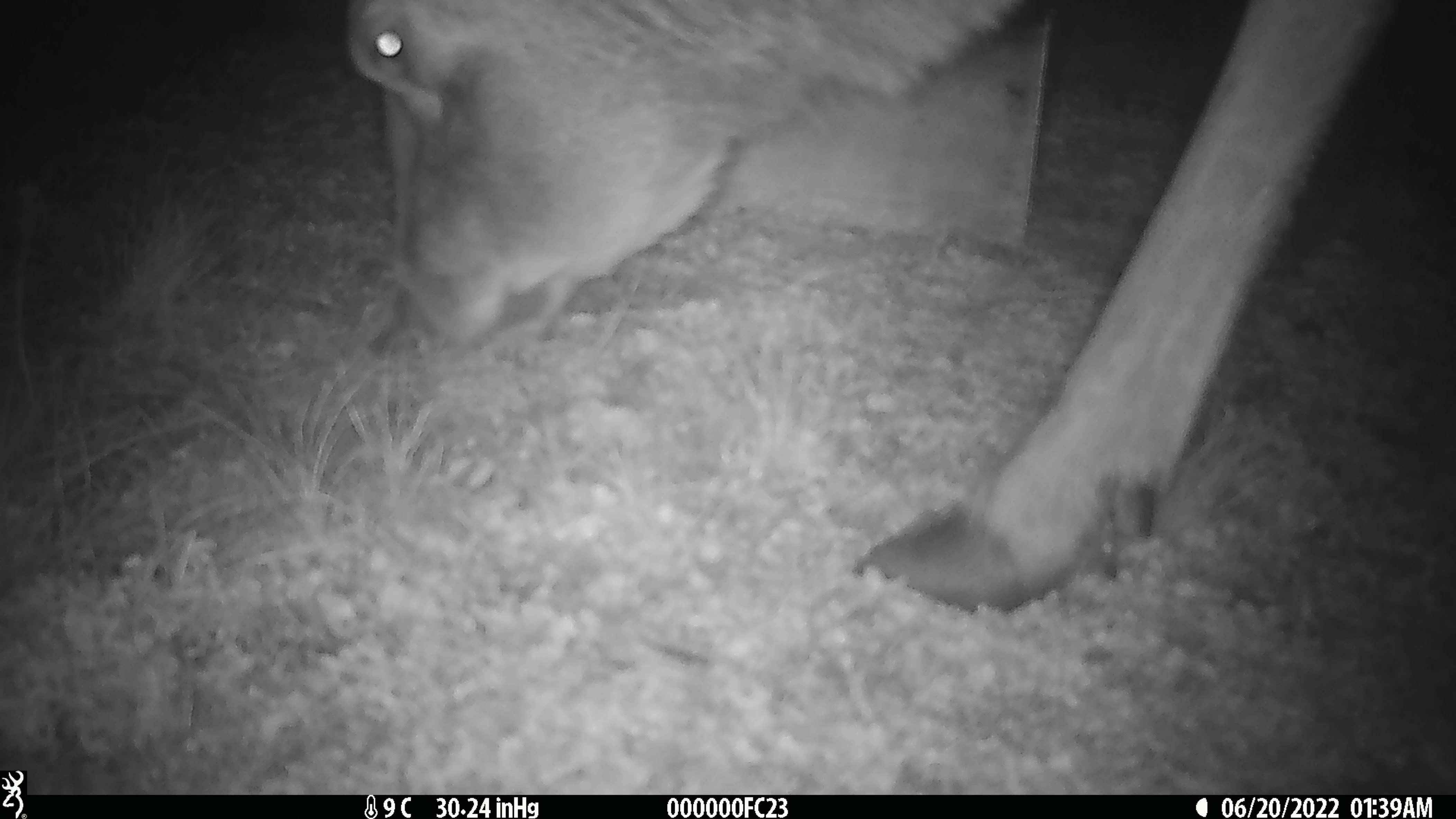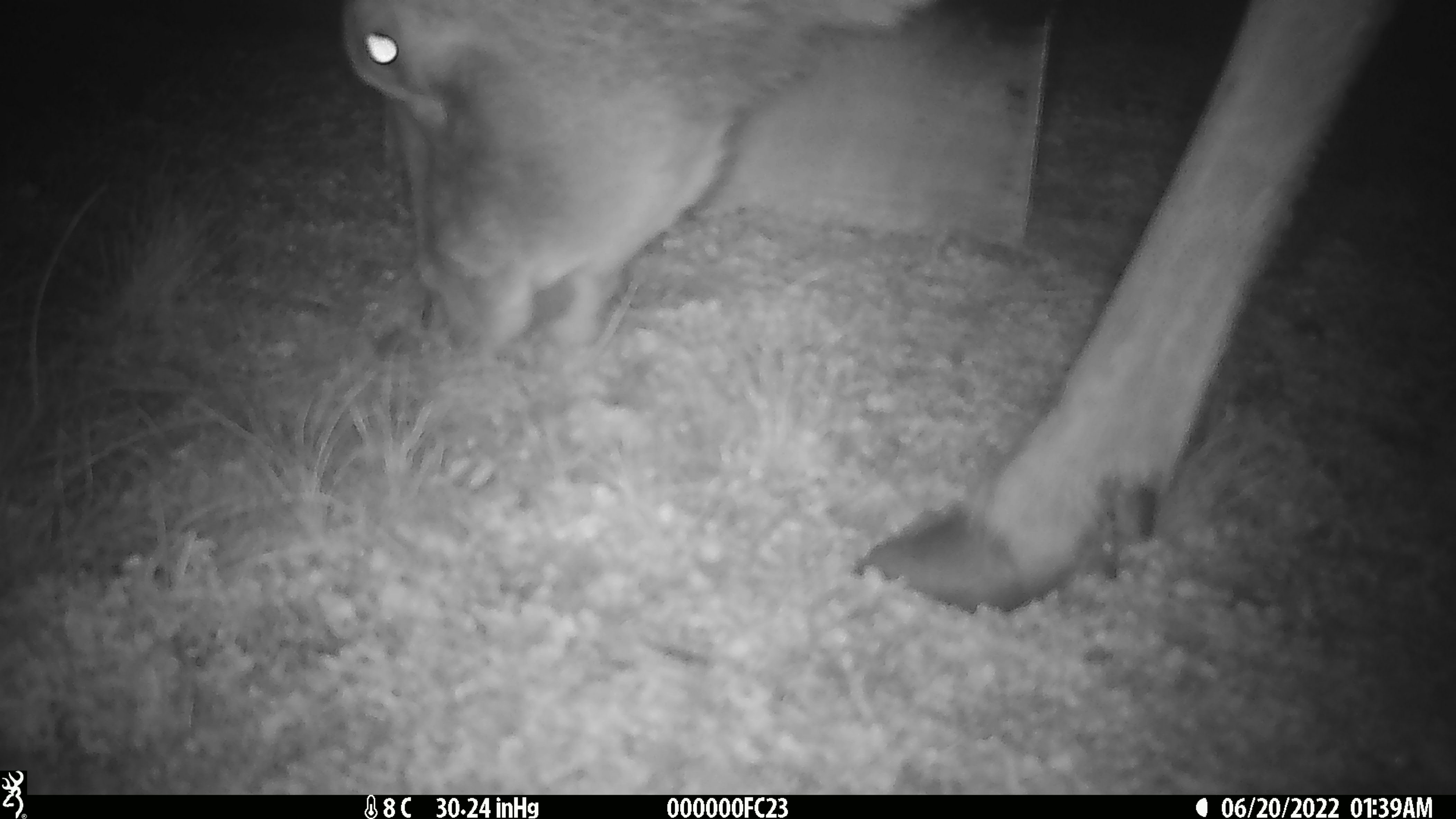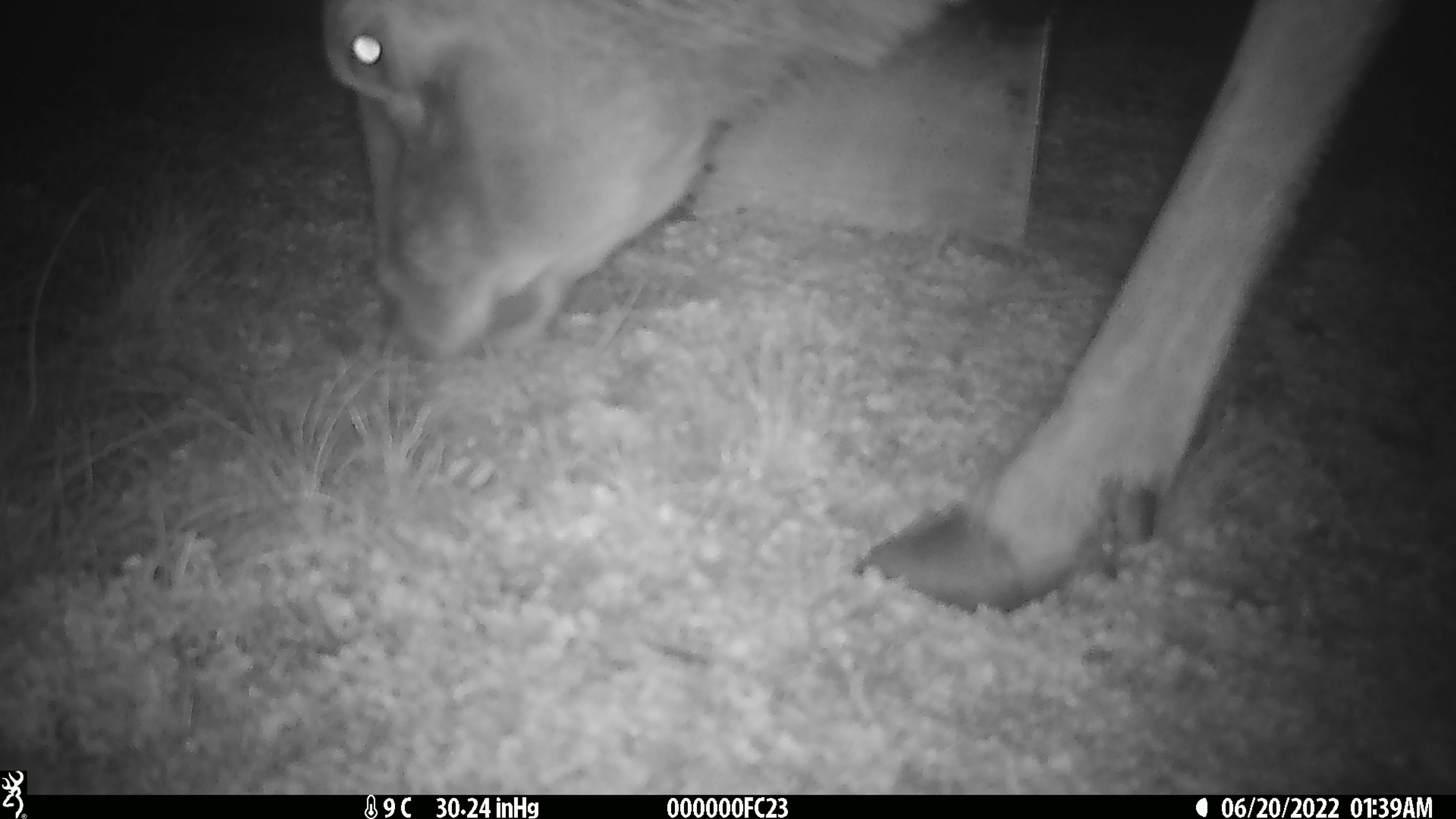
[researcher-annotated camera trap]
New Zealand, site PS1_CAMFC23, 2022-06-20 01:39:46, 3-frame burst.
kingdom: Animalia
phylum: Chordata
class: Mammalia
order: Artiodactyla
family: Cervidae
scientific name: Cervidae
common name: deer